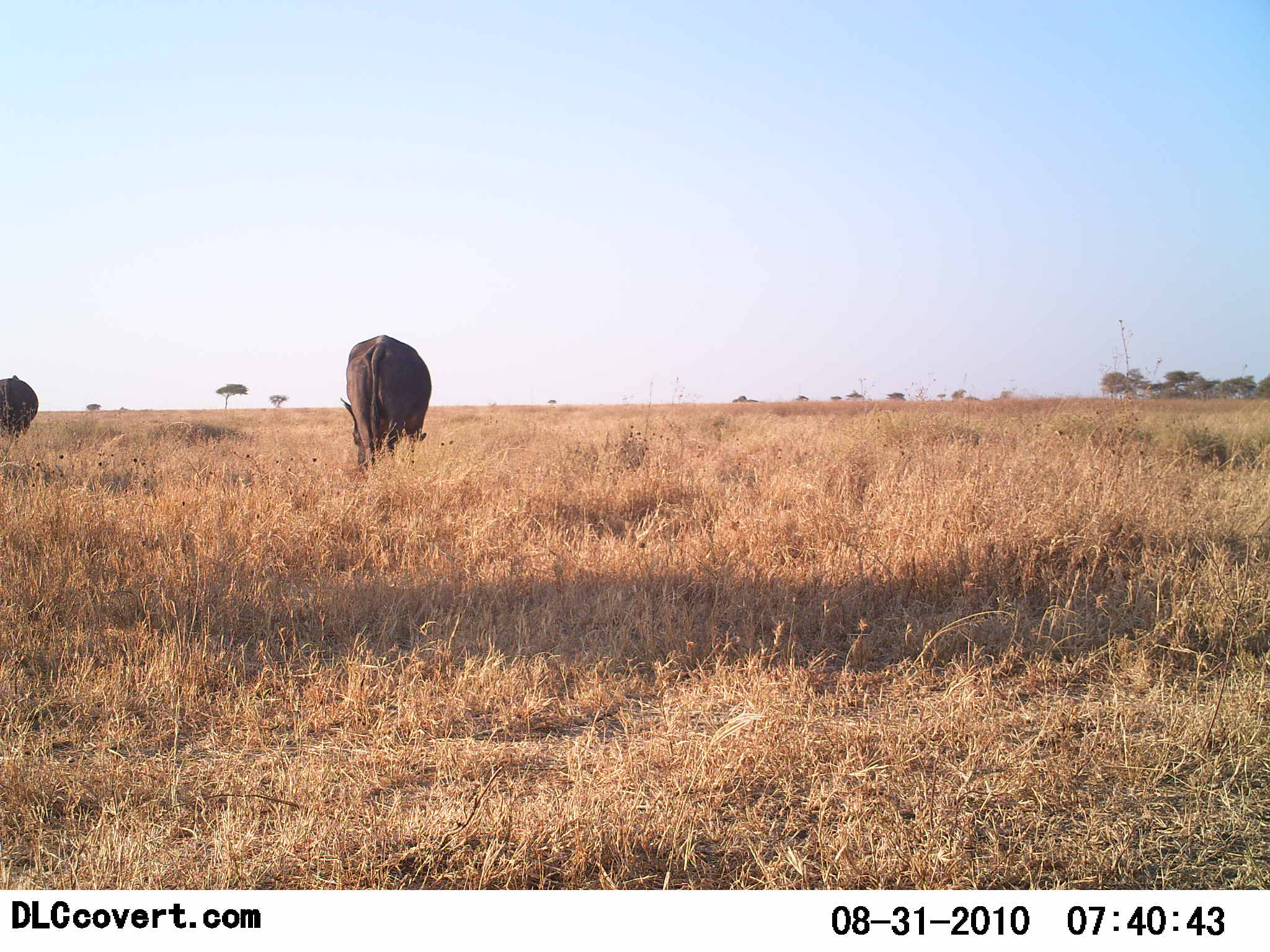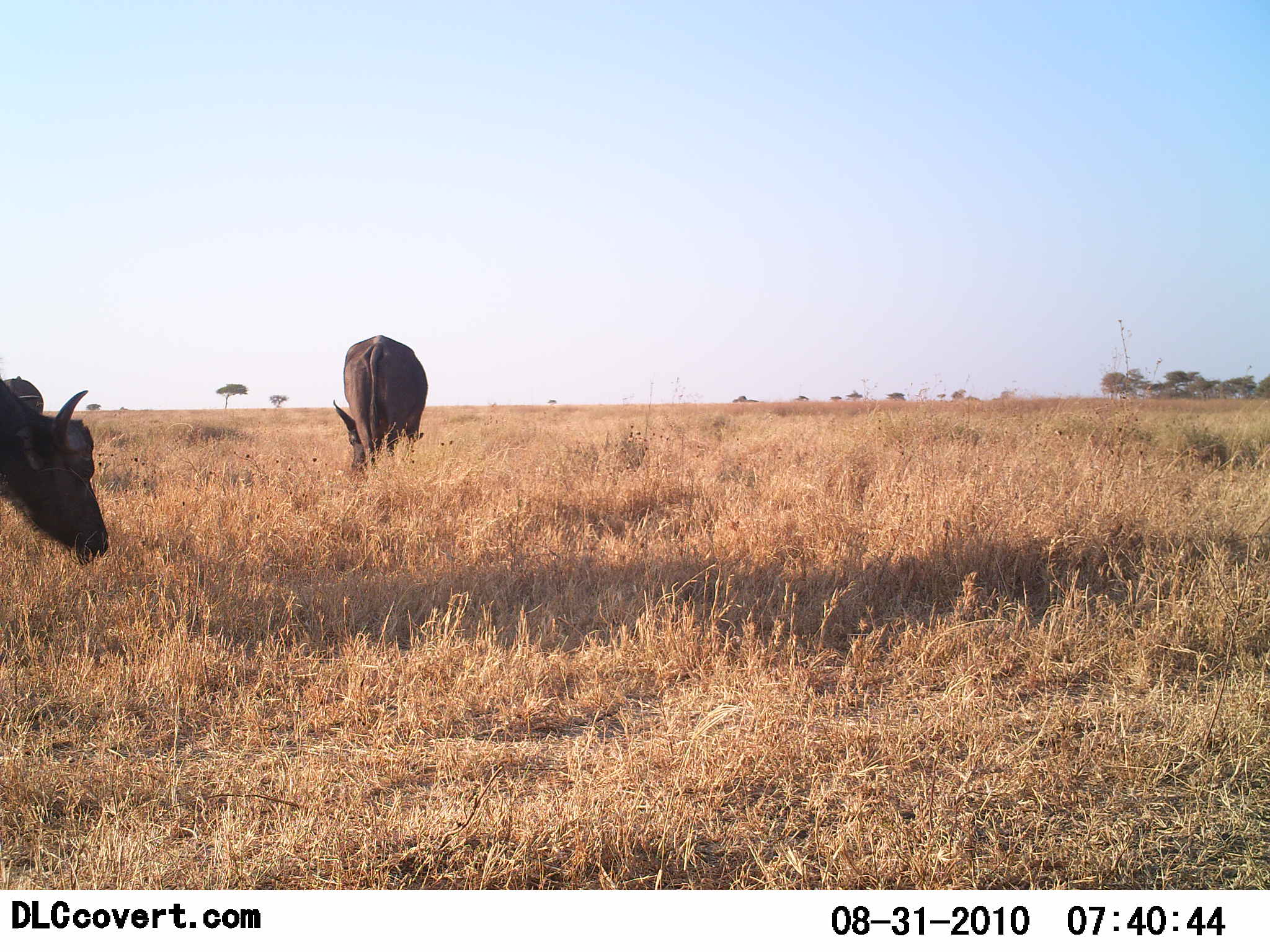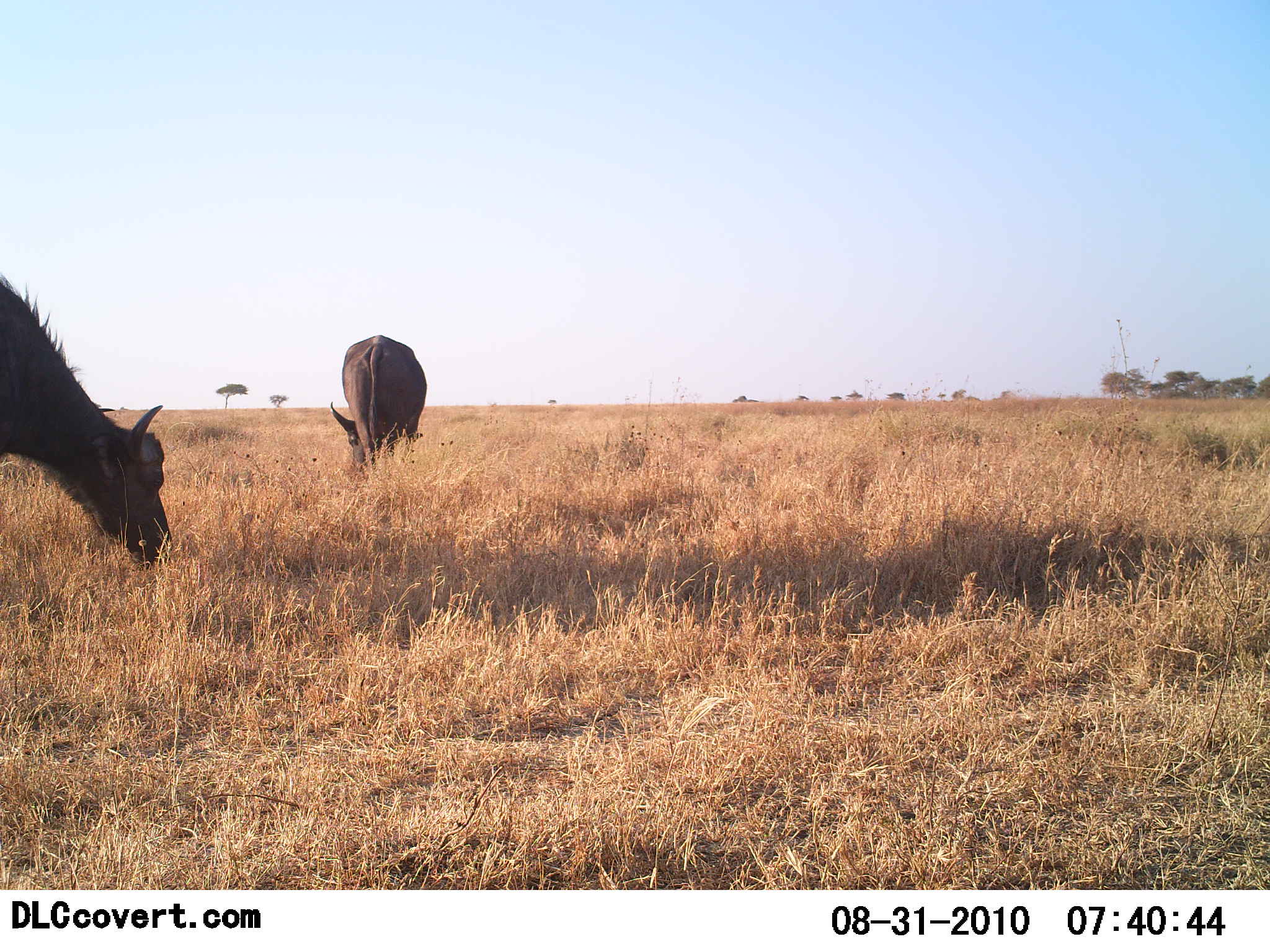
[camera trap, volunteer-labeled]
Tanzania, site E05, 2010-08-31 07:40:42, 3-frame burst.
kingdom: Animalia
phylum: Chordata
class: Mammalia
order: Artiodactyla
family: Bovidae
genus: Syncerus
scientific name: Syncerus caffer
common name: cape buffalo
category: buffalo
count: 3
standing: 25%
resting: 0%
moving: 17%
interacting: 0%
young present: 0%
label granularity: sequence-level